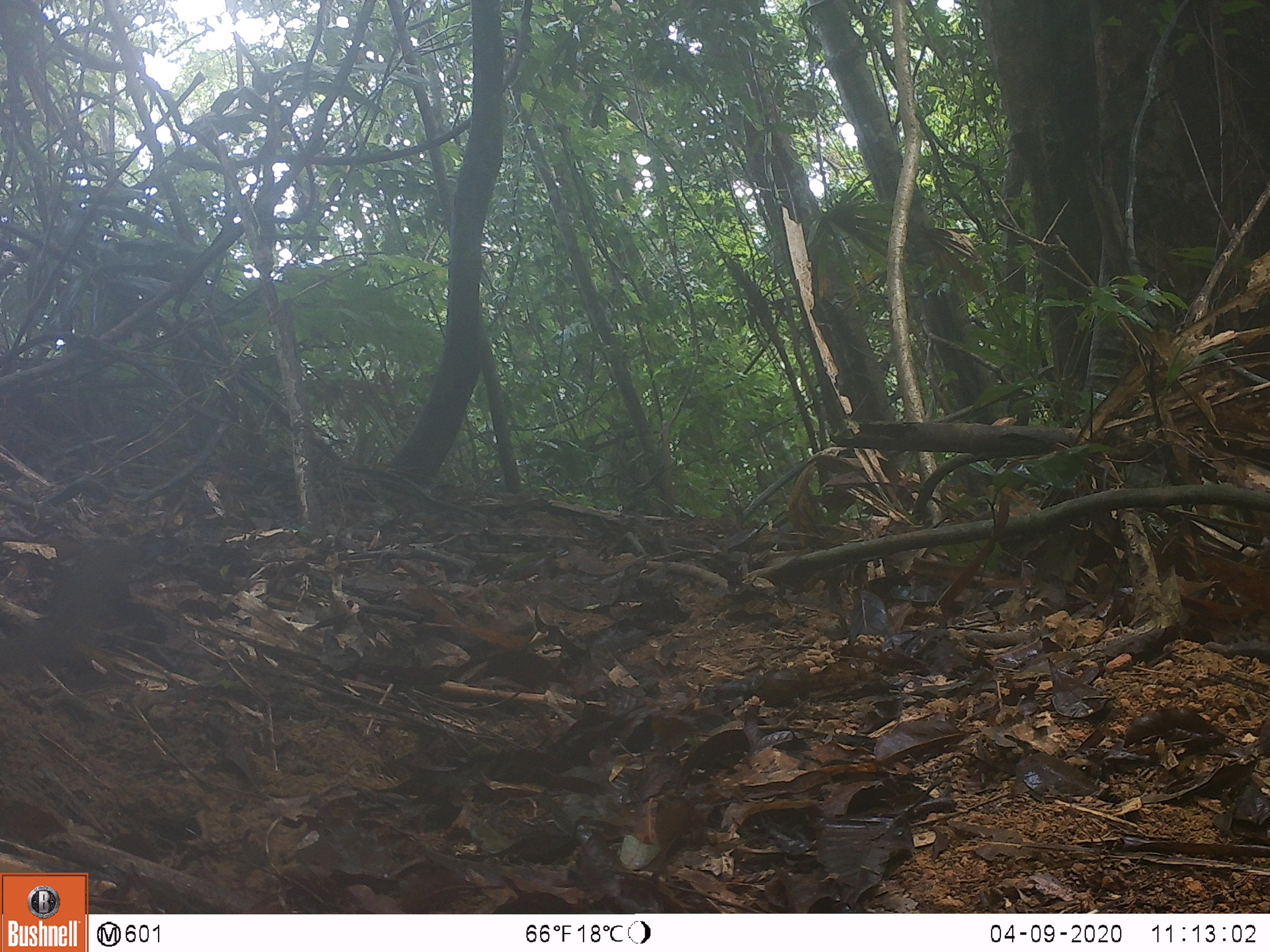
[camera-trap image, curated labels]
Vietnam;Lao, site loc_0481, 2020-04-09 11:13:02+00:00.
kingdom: Animalia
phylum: Chordata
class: Mammalia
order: Scandentia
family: Tupaiidae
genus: Tupaia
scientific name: Tupaia belangeri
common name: northern treeshrew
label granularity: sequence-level